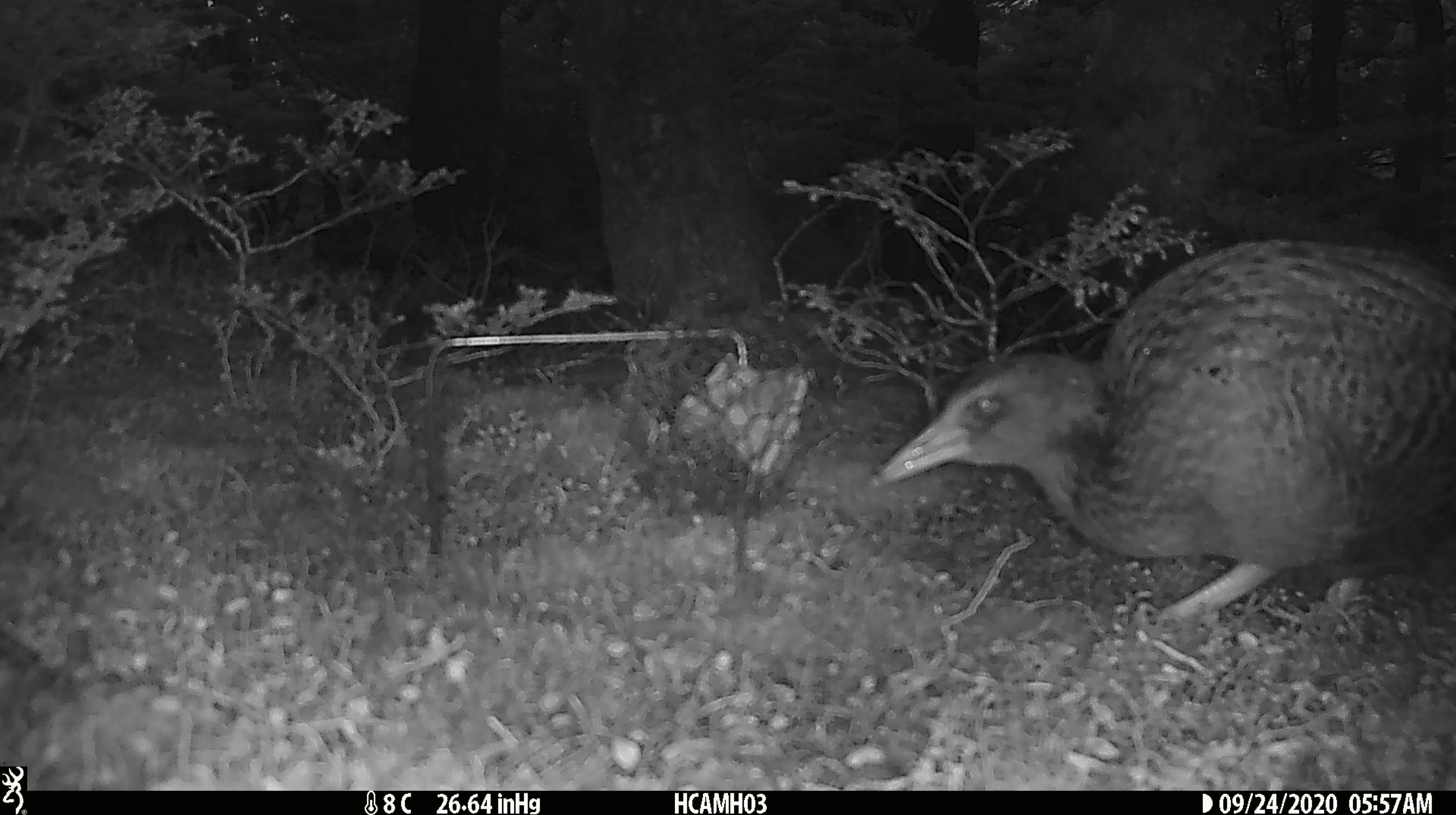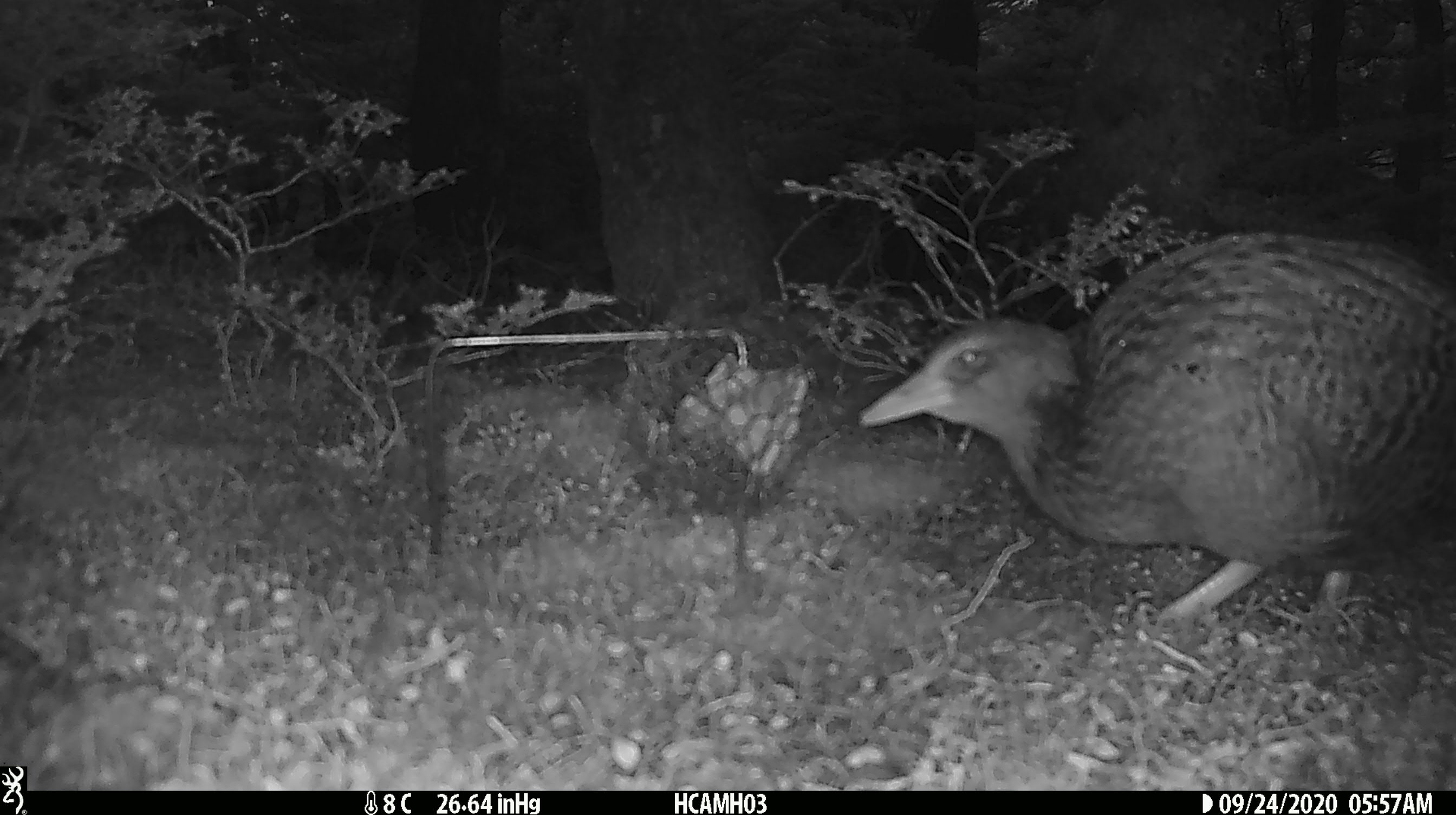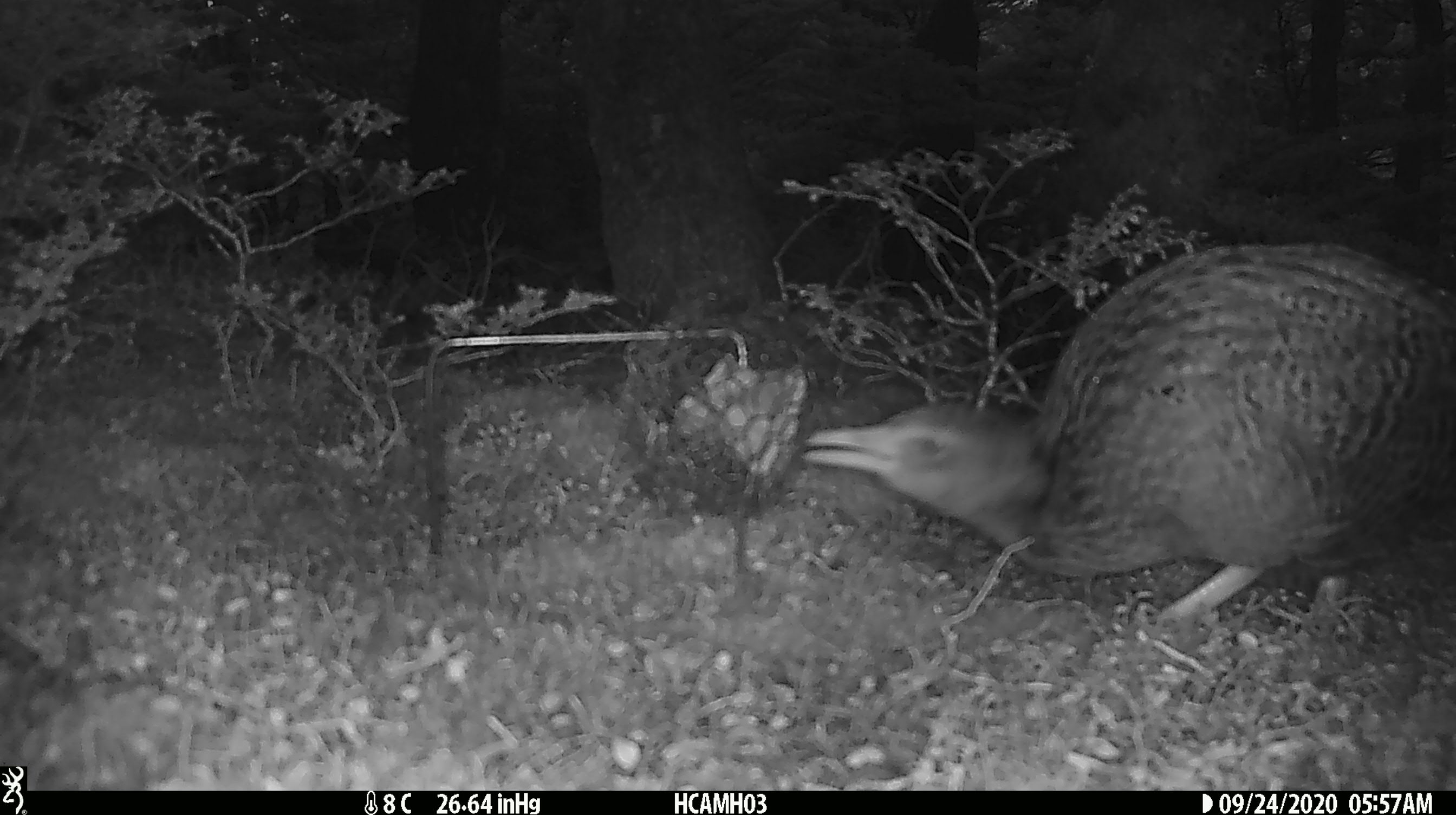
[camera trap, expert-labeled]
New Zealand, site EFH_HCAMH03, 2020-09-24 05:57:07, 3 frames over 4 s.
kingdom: Animalia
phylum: Chordata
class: Aves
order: Gruiformes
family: Rallidae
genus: Gallirallus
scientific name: Gallirallus australis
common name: weka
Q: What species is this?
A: Weka (Gallirallus australis).